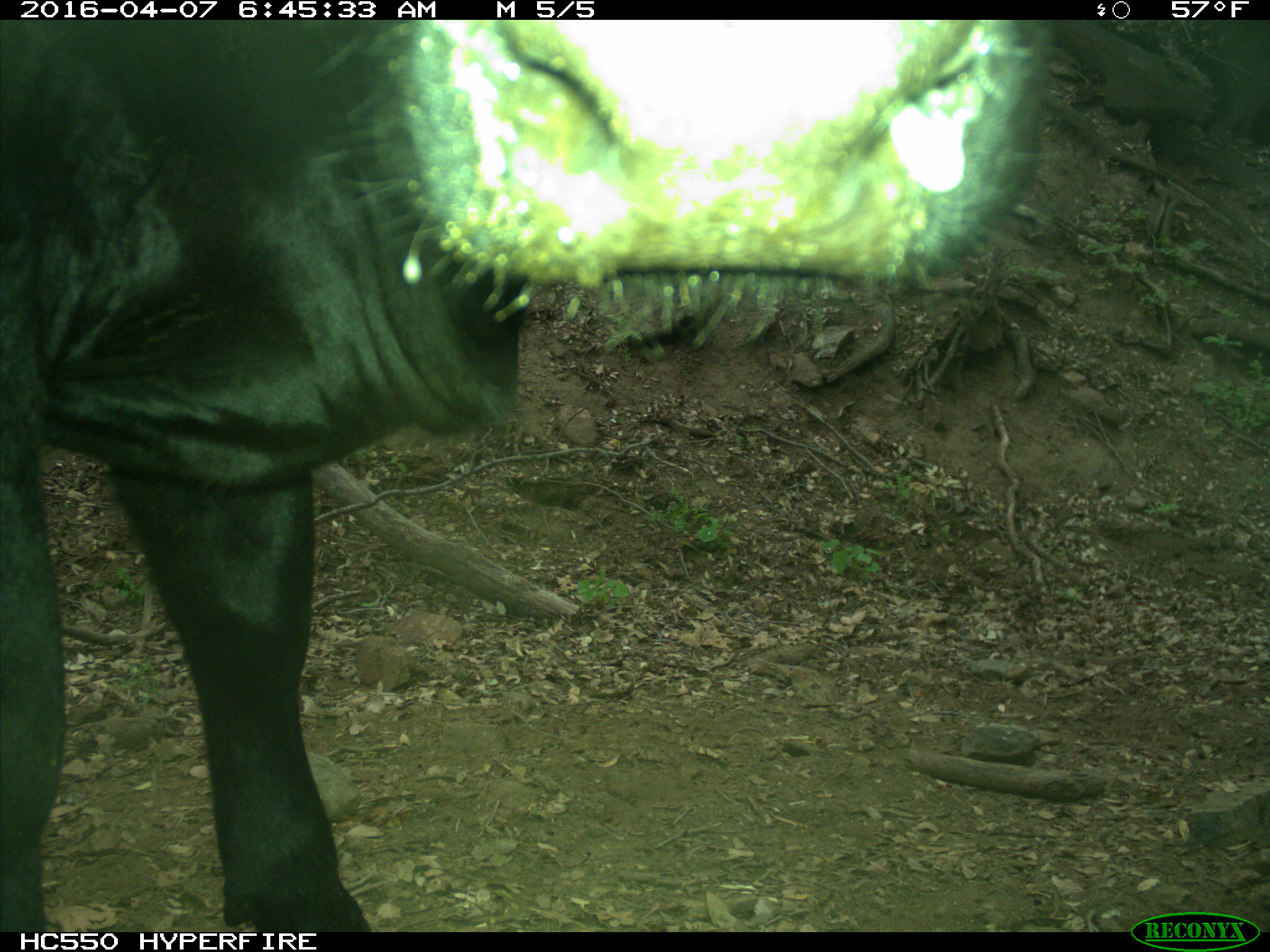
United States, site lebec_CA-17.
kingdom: Animalia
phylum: Chordata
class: Mammalia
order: Artiodactyla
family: Bovidae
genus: Bos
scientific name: Bos taurus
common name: domestic cow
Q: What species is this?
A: Bos taurus (domestic cow).